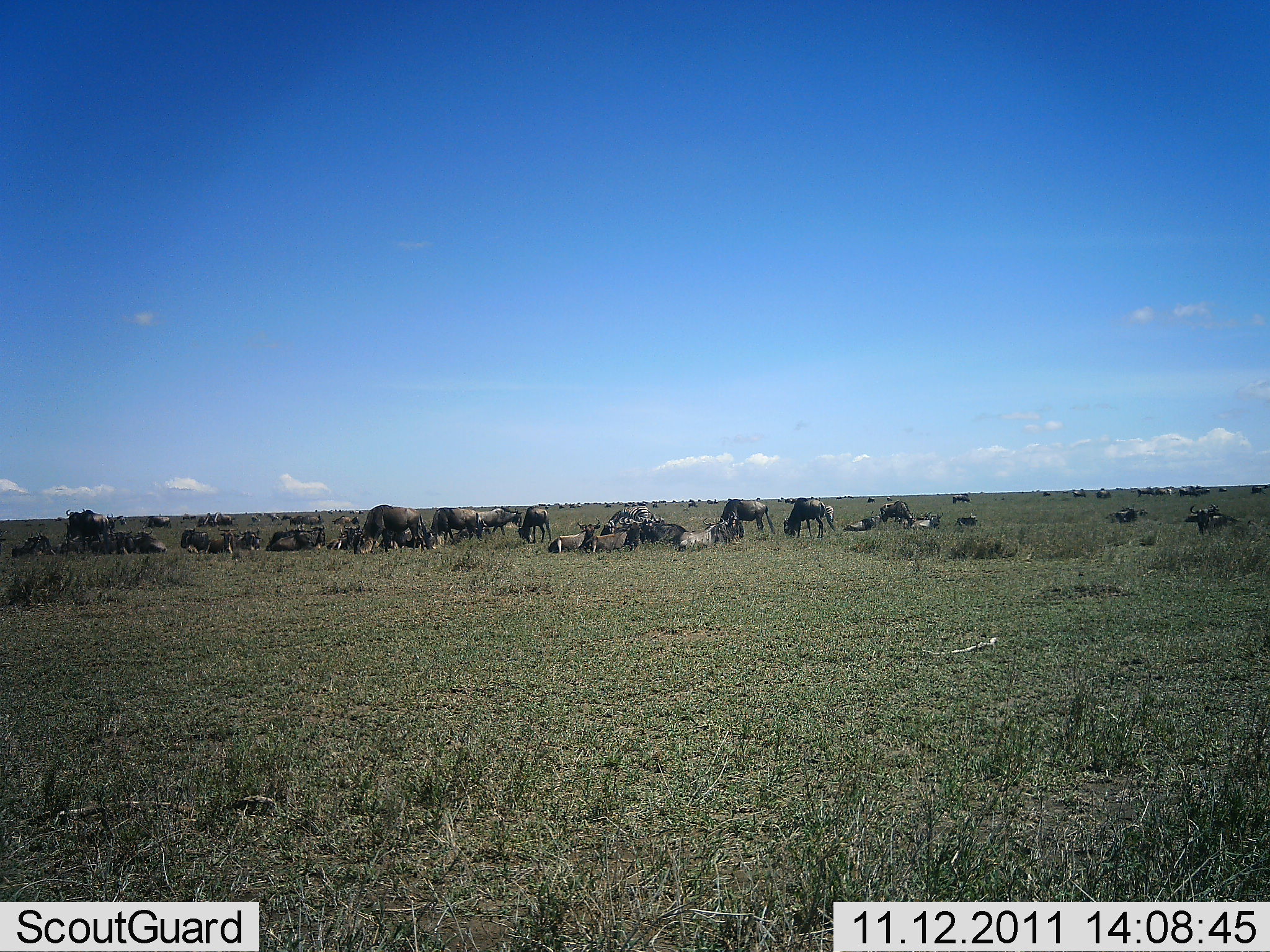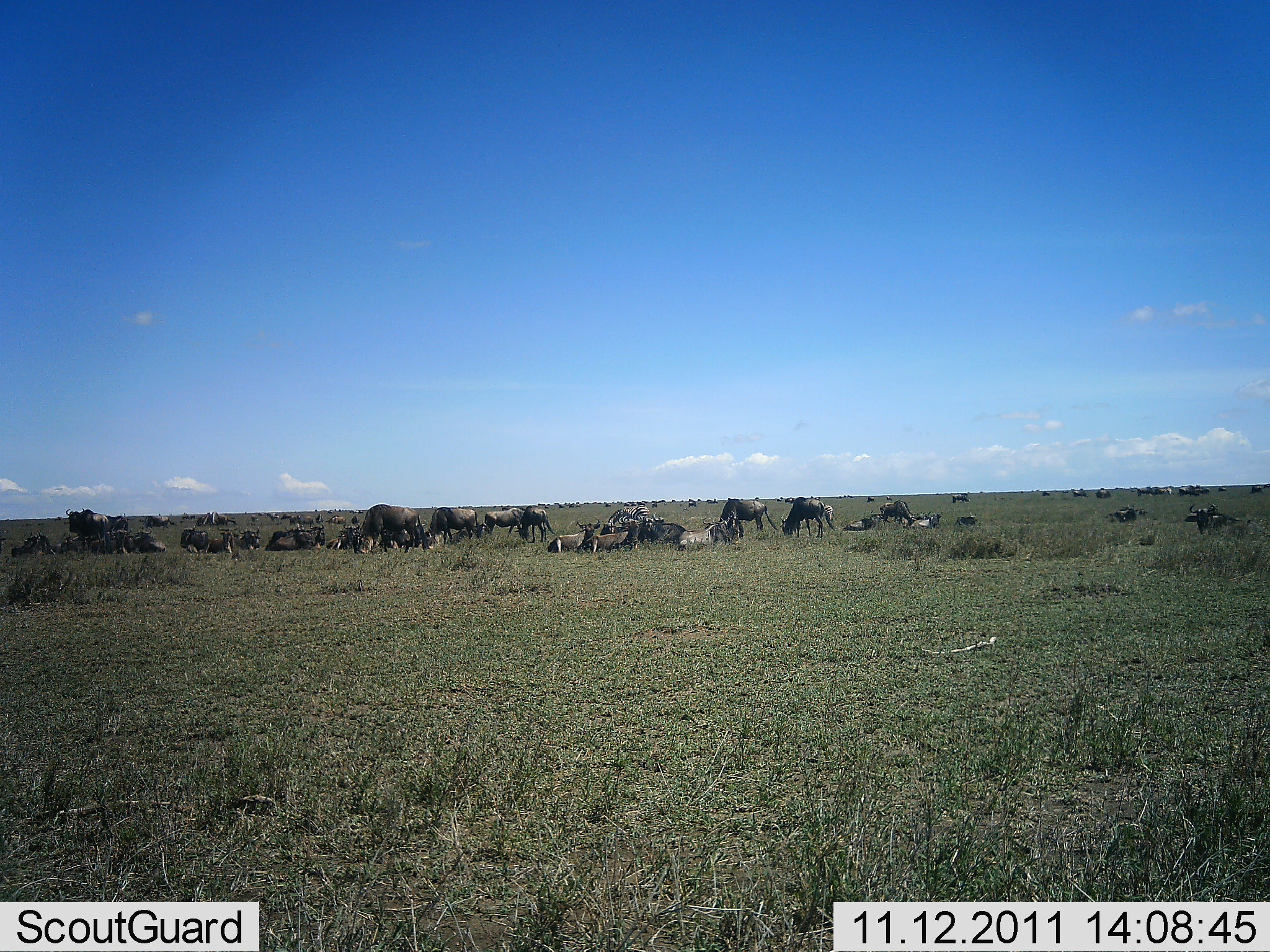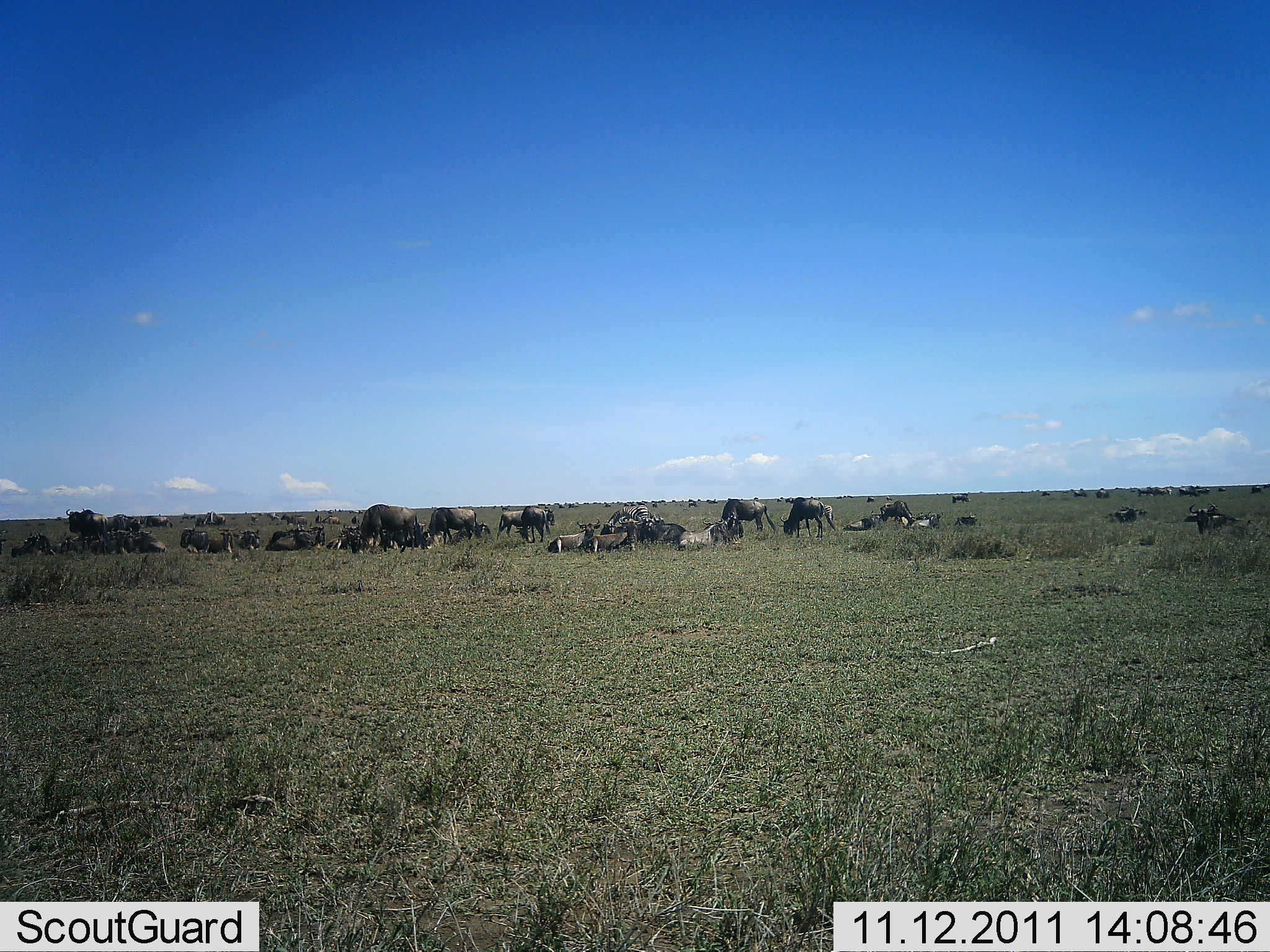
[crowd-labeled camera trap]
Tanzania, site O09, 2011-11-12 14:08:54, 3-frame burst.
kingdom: Animalia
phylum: Chordata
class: Mammalia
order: Artiodactyla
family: Bovidae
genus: Connochaetes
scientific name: Connochaetes taurinus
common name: blue wildebeest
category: wildebeest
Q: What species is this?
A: Wildebeest (blue wildebeest) (Connochaetes taurinus).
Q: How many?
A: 11-50.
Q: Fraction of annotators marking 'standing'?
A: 58%.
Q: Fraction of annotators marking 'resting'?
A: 84%.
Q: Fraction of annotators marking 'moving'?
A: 21%.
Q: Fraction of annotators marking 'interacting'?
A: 11%.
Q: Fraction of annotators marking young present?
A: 5%.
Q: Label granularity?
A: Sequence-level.